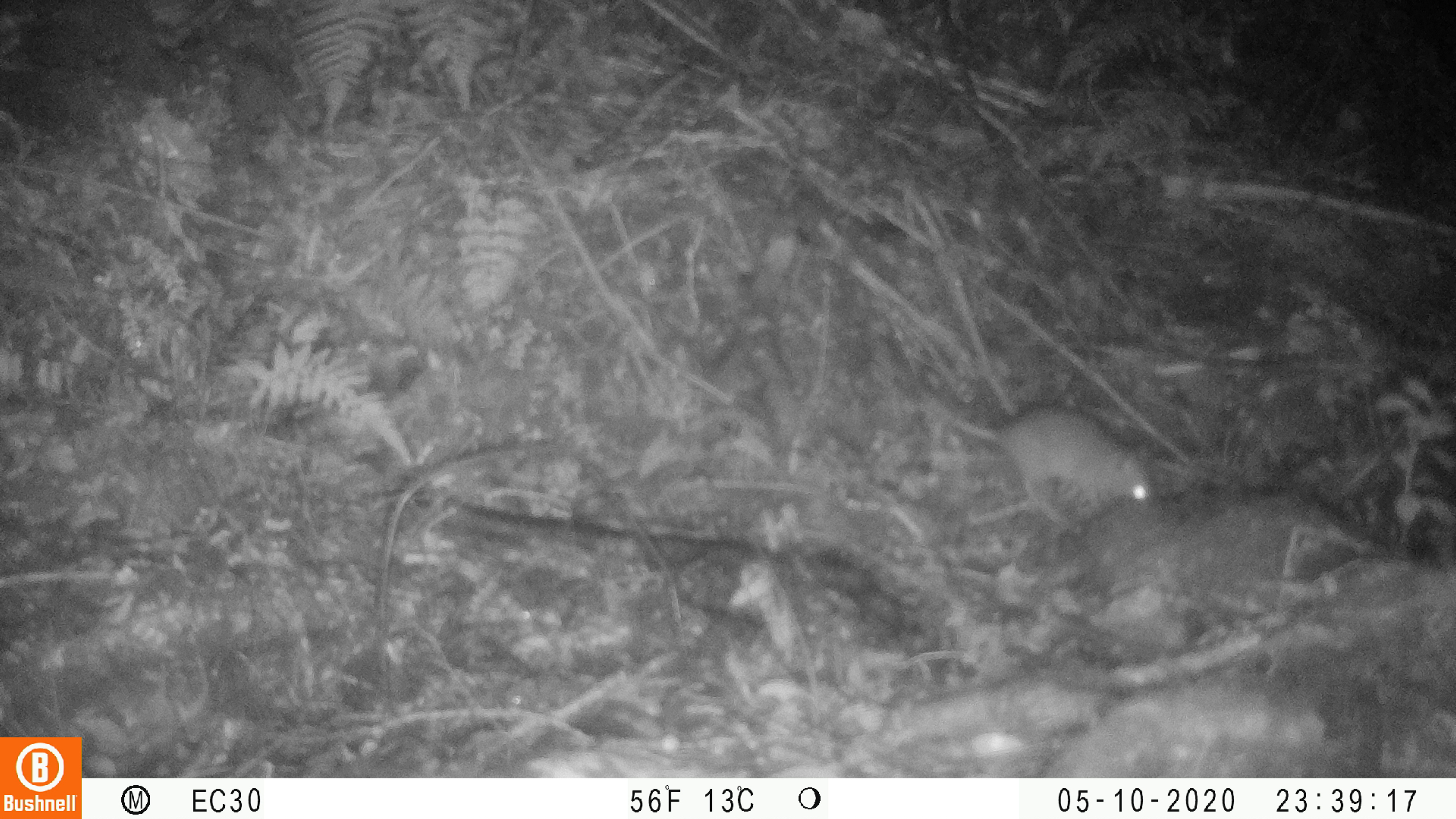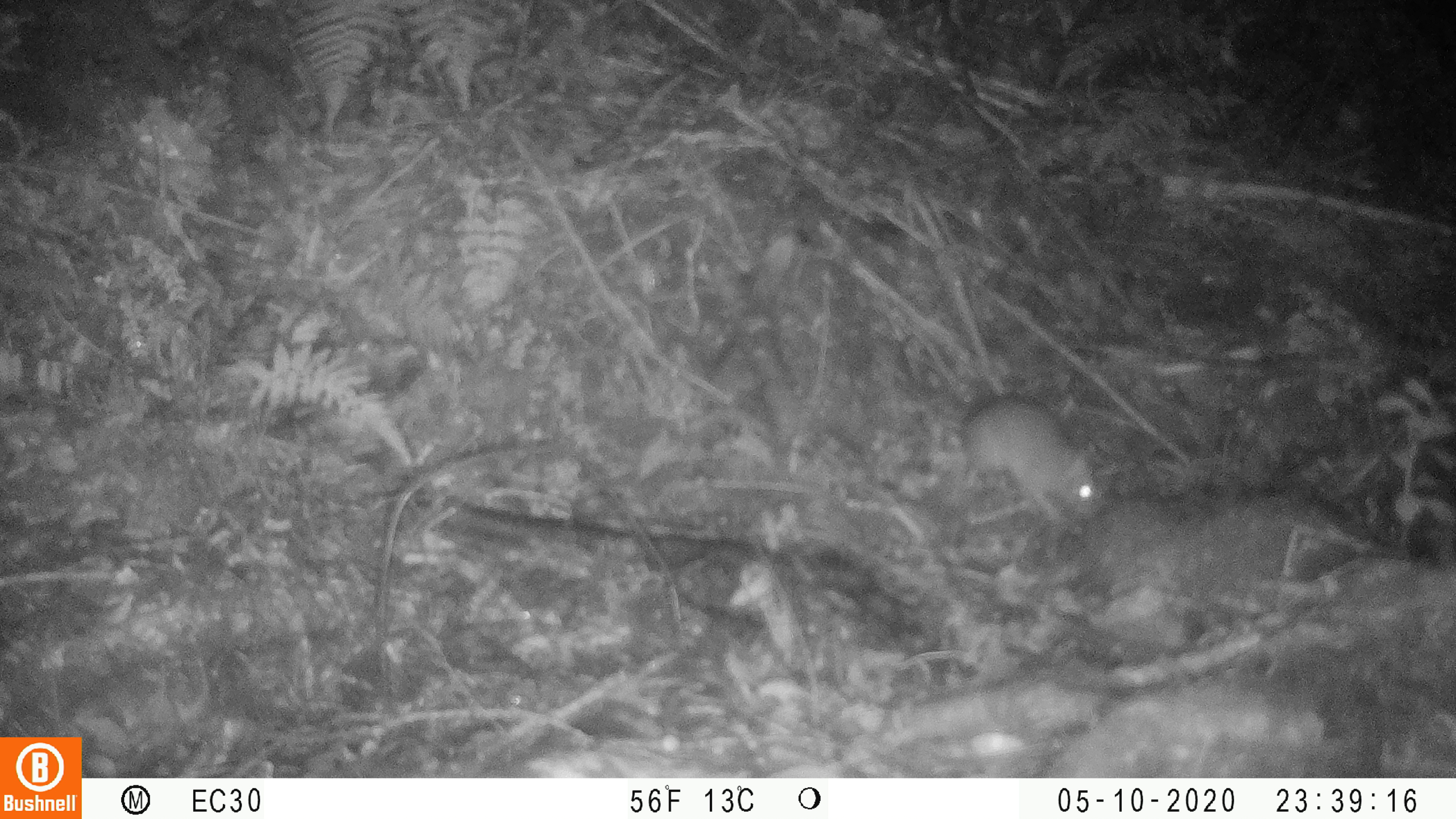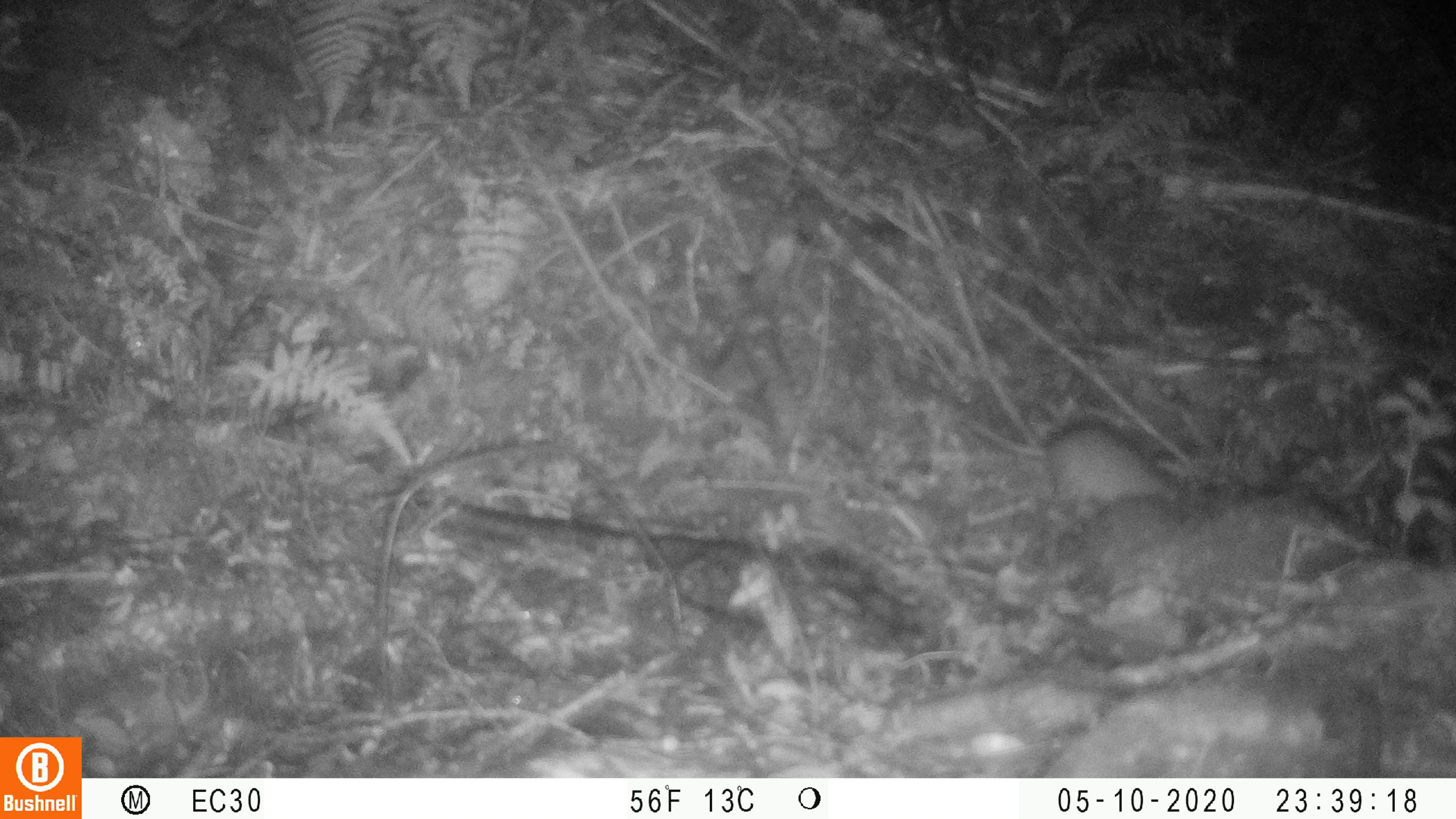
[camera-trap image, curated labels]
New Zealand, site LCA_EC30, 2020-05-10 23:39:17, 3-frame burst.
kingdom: Animalia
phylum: Chordata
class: Mammalia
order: Rodentia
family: Muridae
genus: Rattus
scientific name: Rattus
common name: rat